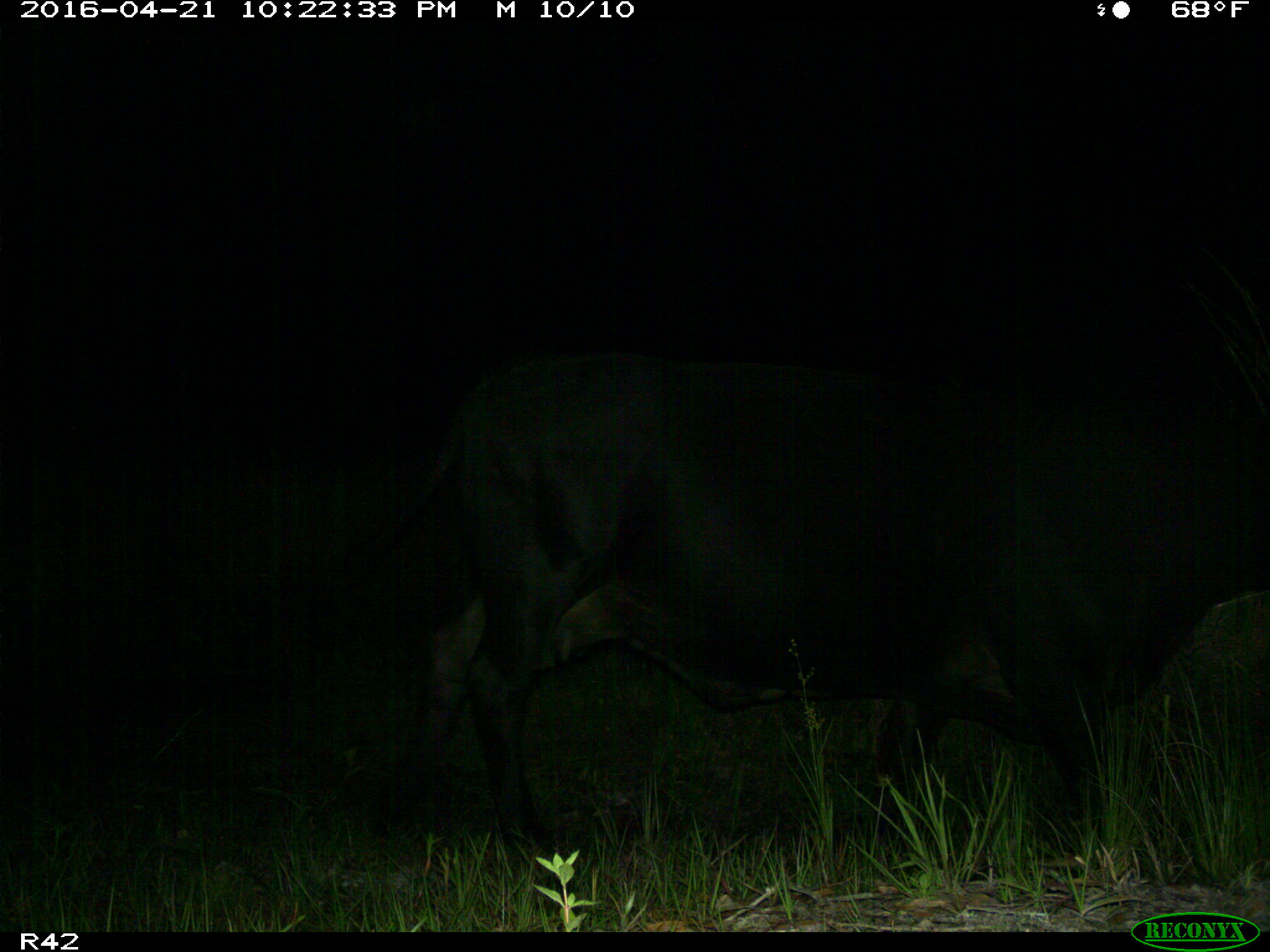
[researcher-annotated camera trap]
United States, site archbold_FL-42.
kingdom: Animalia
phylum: Chordata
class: Mammalia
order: Artiodactyla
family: Bovidae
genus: Bos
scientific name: Bos taurus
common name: domestic cow